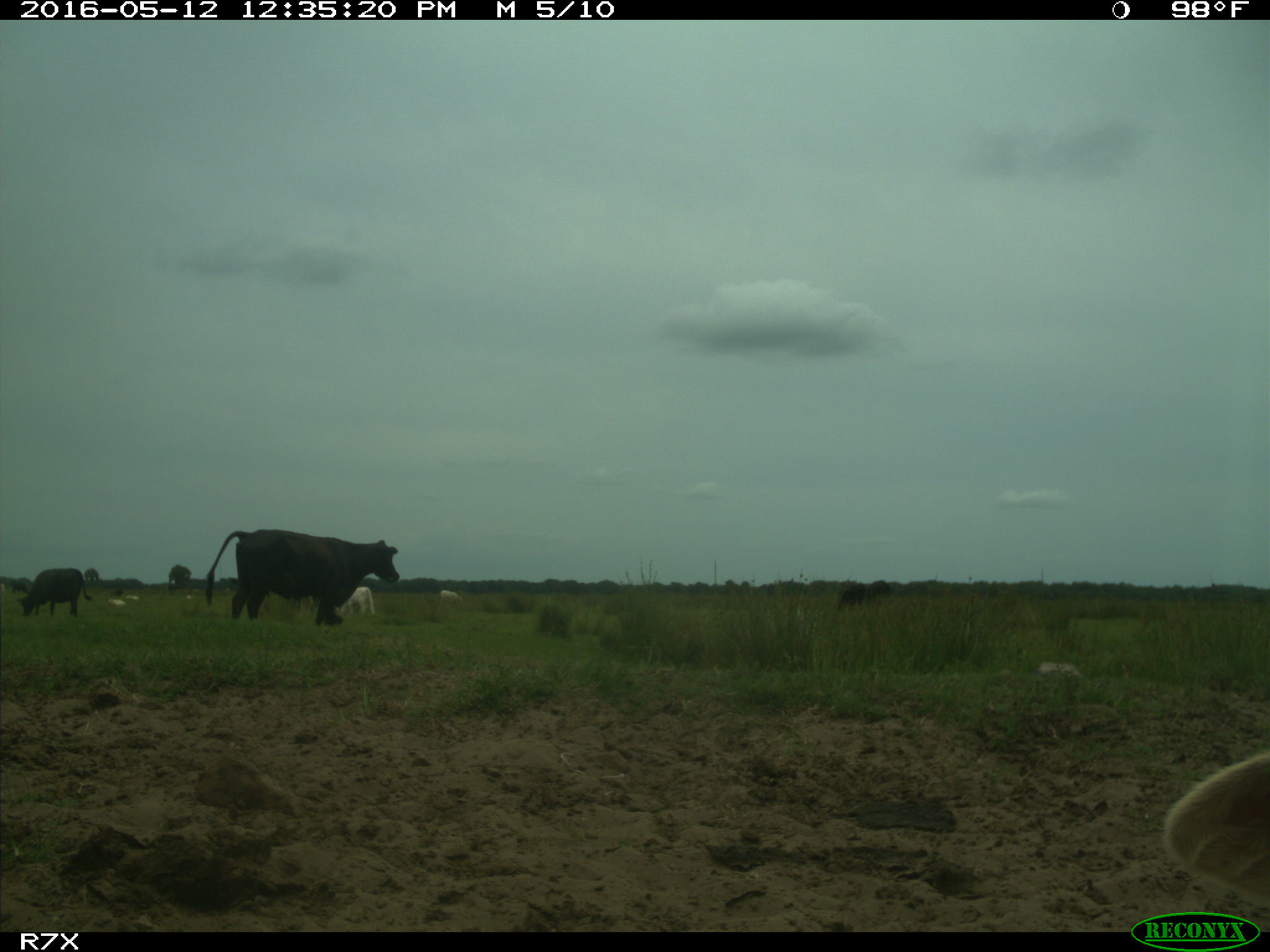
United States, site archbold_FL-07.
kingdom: Animalia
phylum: Chordata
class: Mammalia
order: Artiodactyla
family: Bovidae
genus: Bos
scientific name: Bos taurus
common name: domestic cow